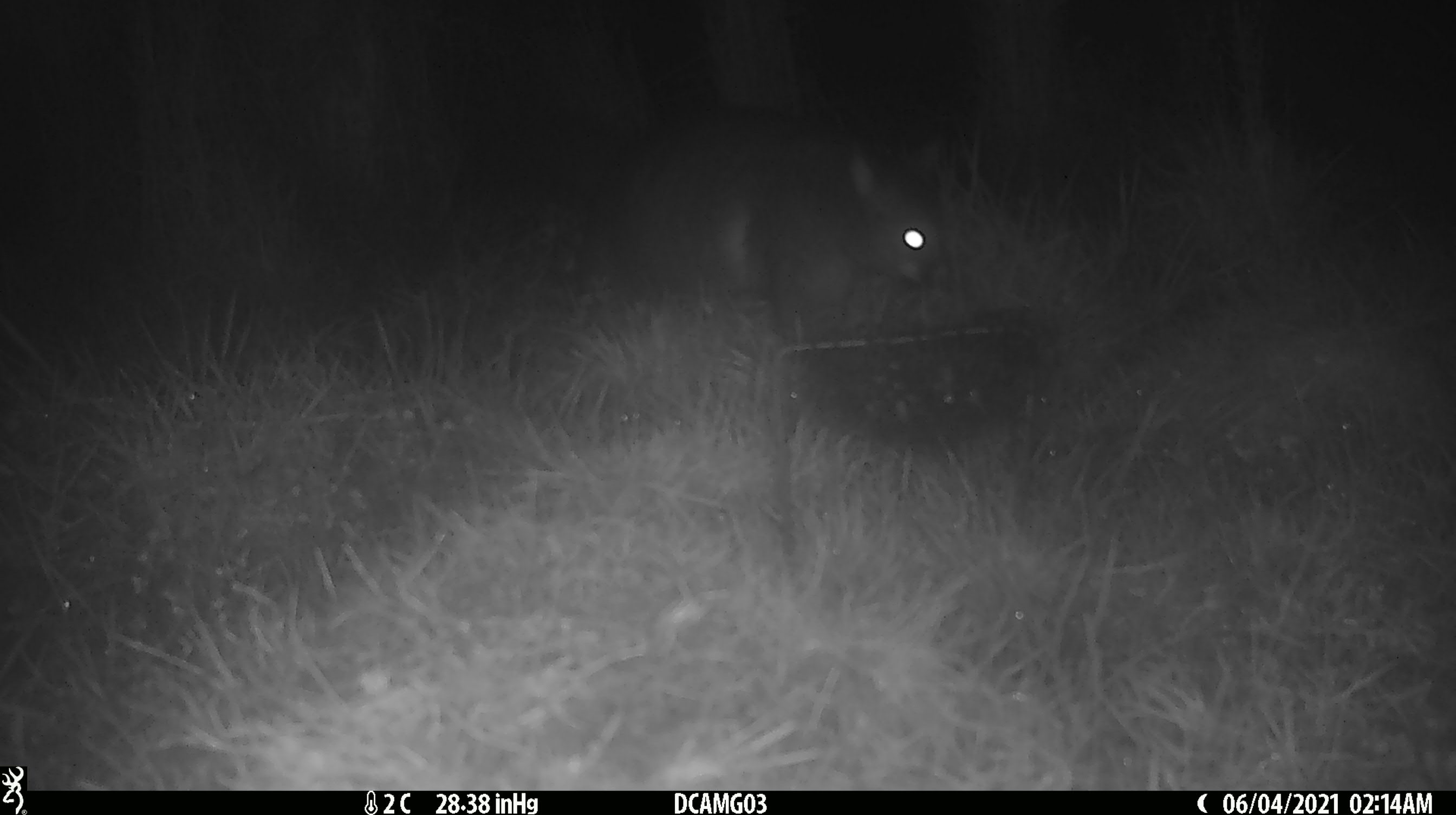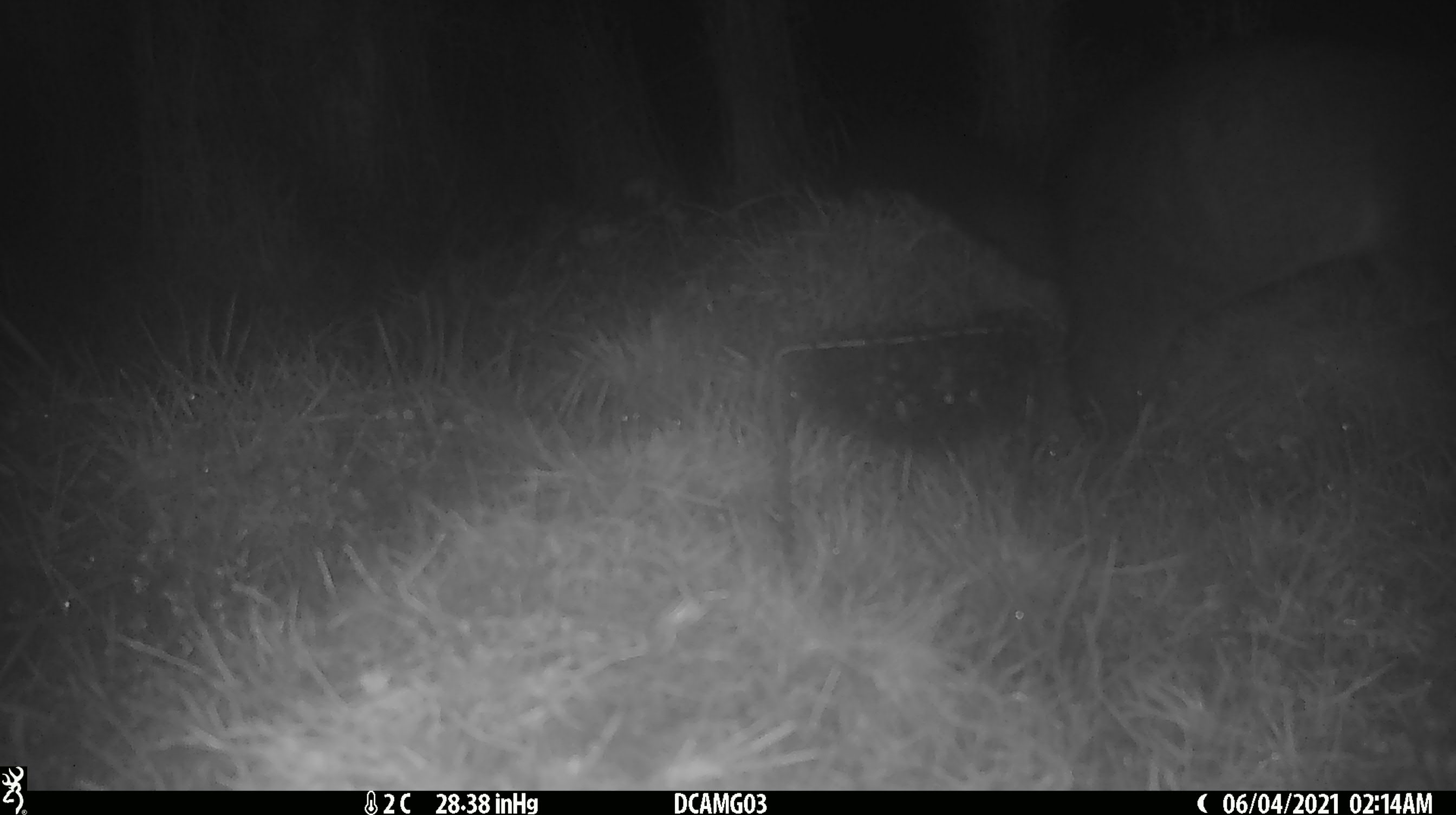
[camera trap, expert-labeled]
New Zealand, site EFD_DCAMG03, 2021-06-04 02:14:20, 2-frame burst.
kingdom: Animalia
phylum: Chordata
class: Mammalia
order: Diprotodontia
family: Phalangeridae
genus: Trichosurus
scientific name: Trichosurus vulpecula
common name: common brushtail possum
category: possum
Possum (common brushtail possum) (Trichosurus vulpecula).